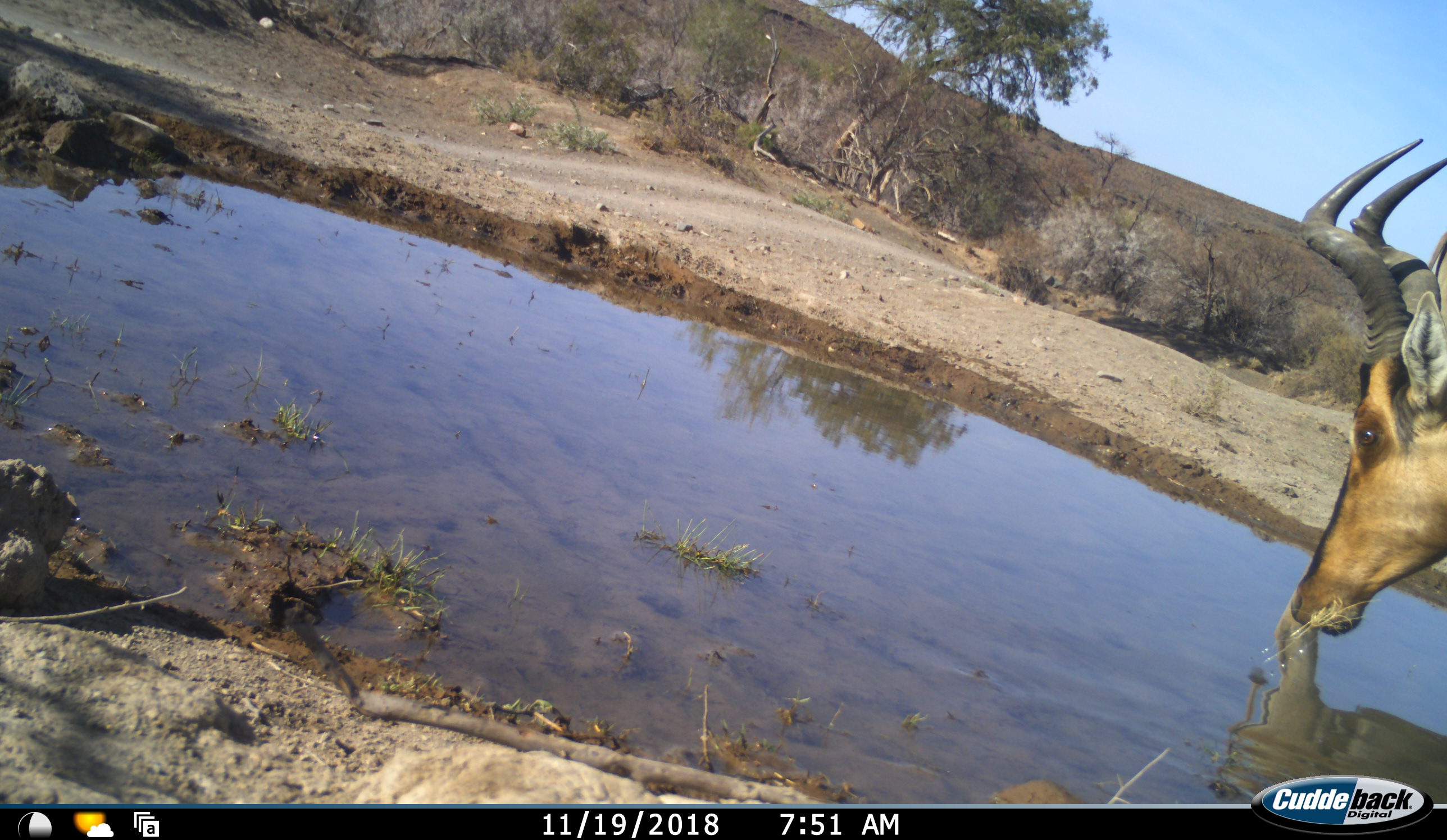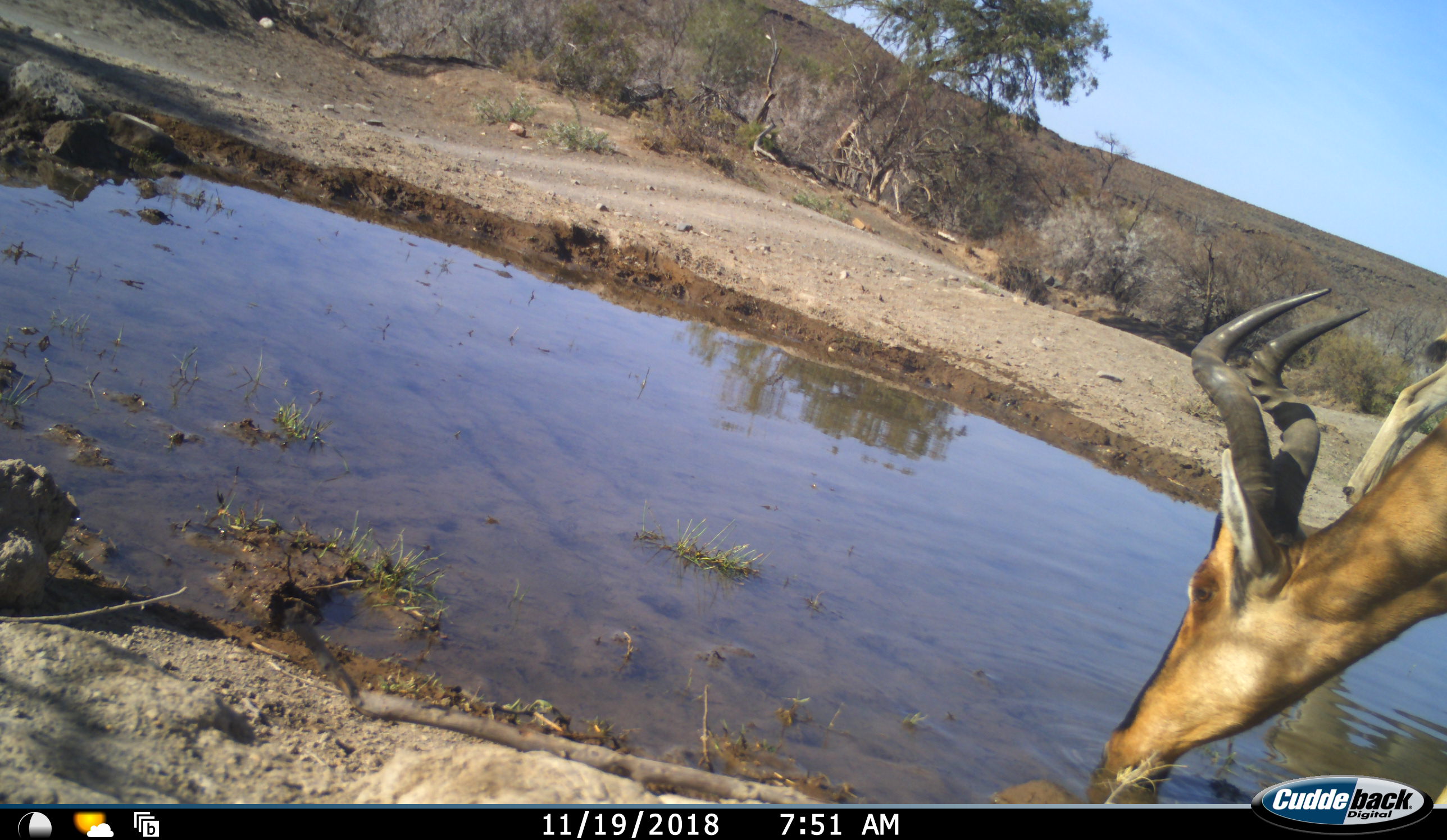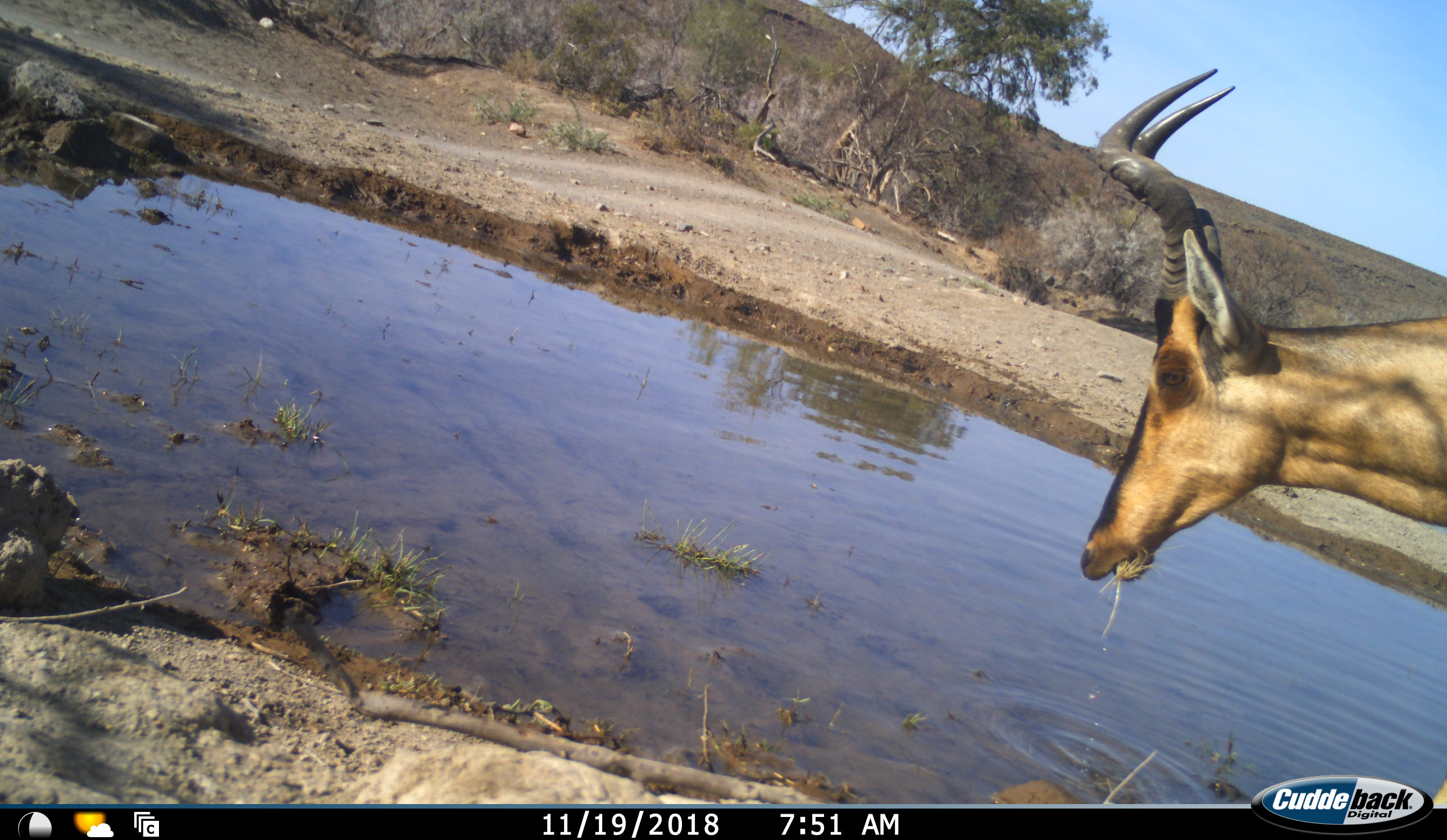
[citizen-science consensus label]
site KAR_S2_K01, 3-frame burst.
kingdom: Animalia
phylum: Chordata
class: Mammalia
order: Artiodactyla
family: Bovidae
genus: Alcelaphus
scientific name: Alcelaphus buselaphus caama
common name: red hartebeest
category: hartebeestred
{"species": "hartebeestred (red hartebeest) (Alcelaphus buselaphus caama)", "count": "1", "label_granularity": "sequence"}